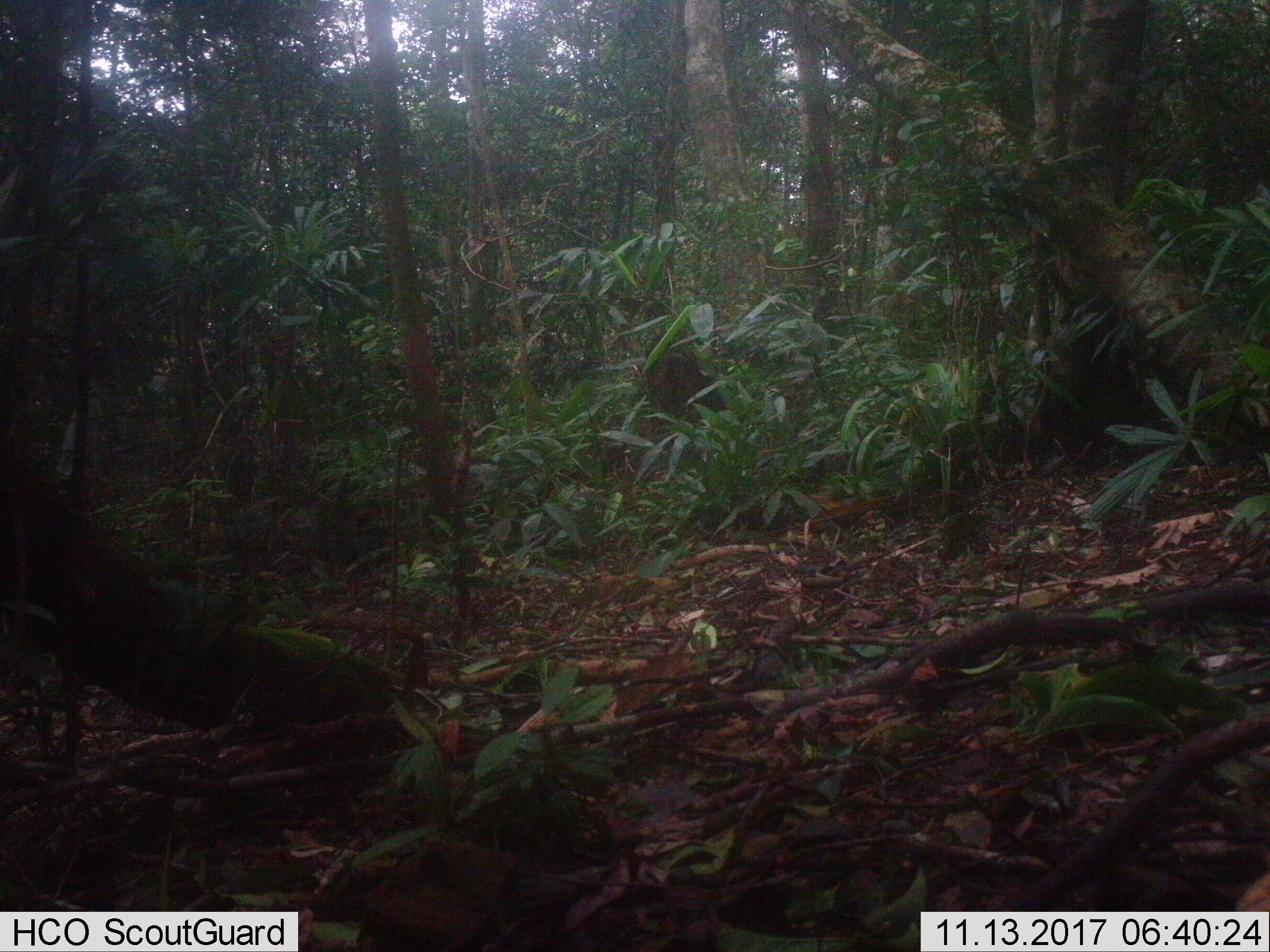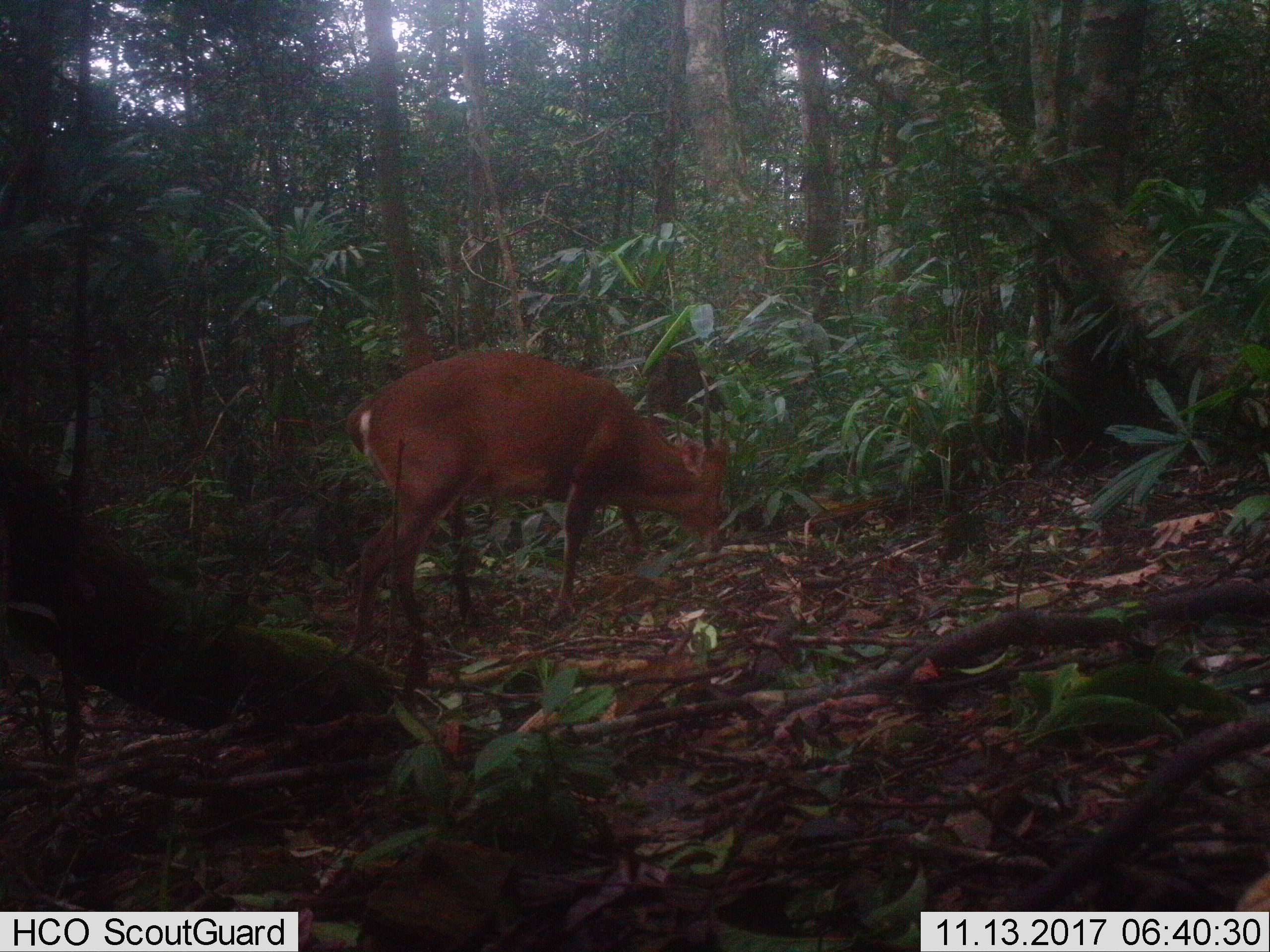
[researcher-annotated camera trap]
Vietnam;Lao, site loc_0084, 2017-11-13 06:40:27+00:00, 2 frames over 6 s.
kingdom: Animalia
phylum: Chordata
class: Mammalia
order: Artiodactyla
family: Cervidae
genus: Muntiacus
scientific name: Muntiacus vuquangensis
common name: large-antlered muntjac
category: large antlered muntjac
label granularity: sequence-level